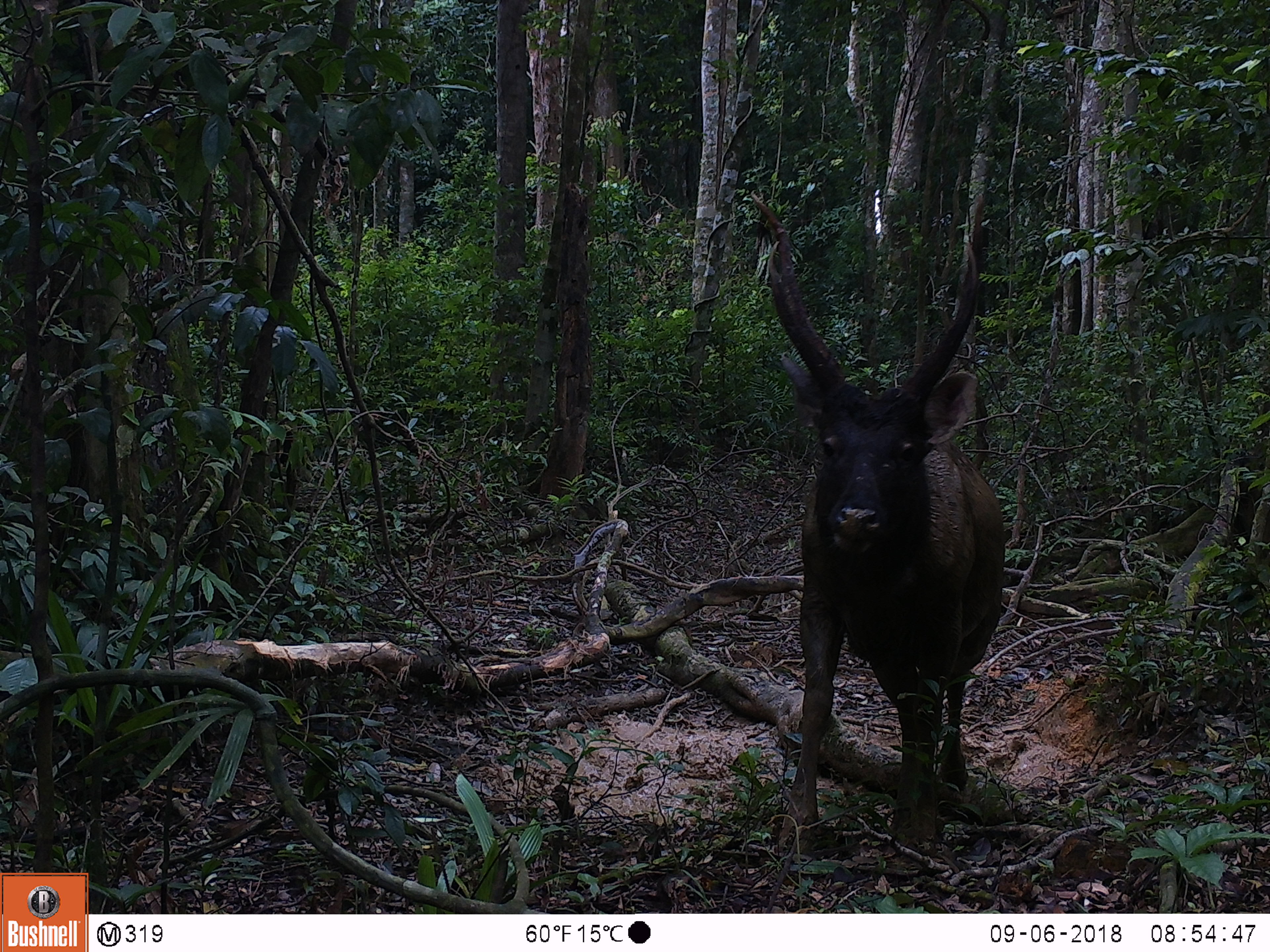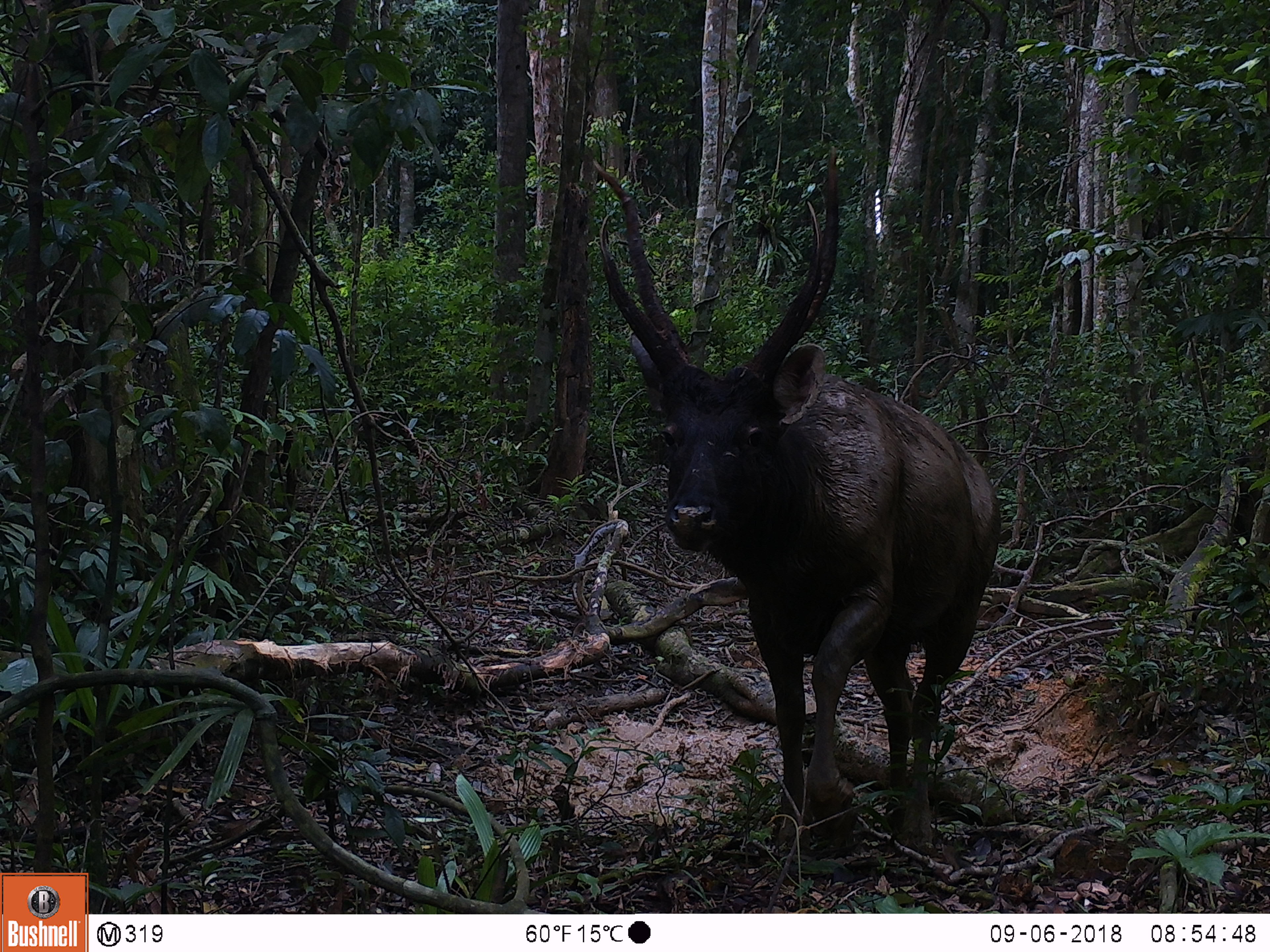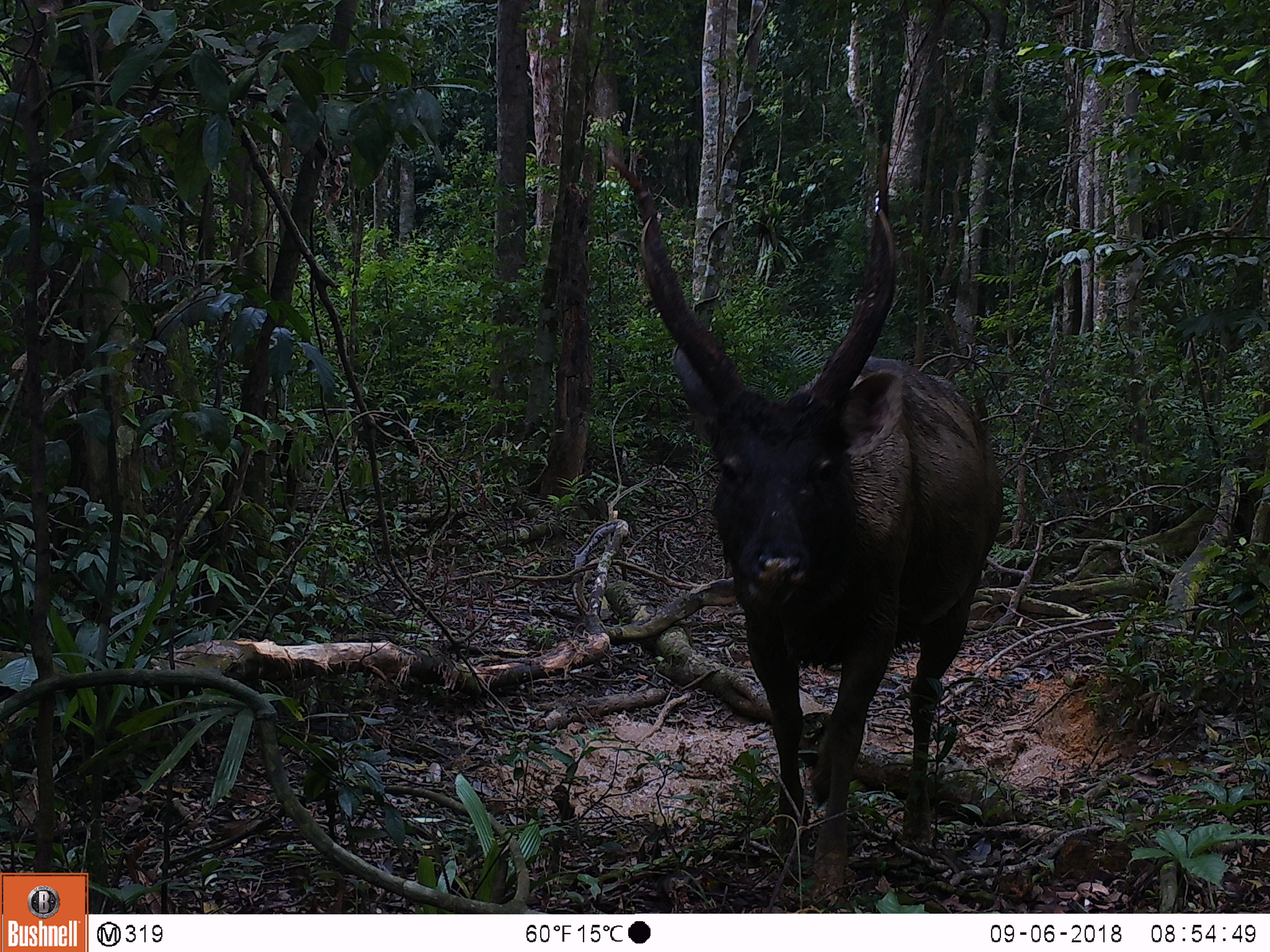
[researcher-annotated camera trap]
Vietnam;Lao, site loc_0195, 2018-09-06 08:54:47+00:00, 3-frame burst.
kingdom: Animalia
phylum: Chordata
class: Mammalia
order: Artiodactyla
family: Cervidae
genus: Rusa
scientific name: Rusa unicolor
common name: sambar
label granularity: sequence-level